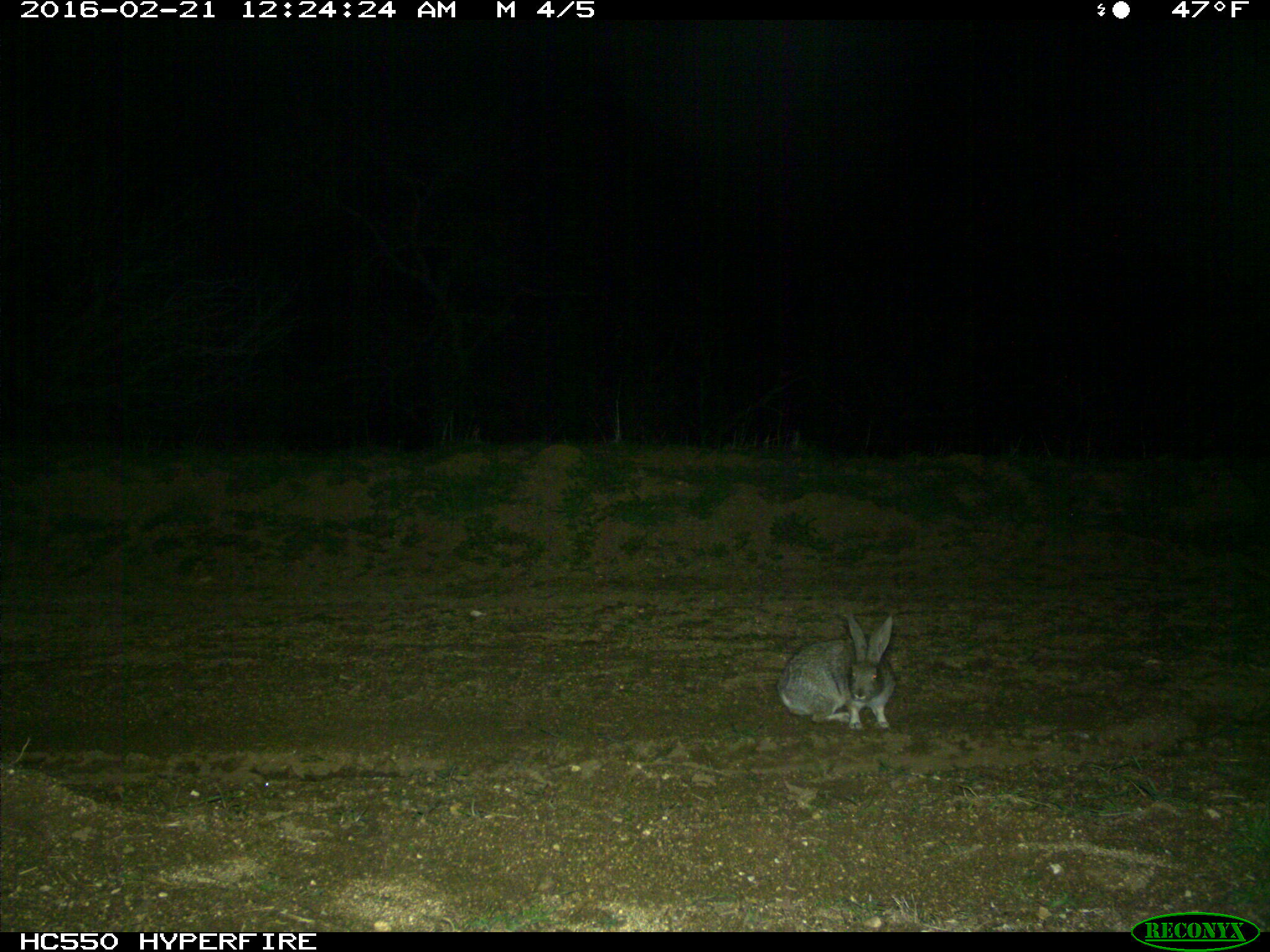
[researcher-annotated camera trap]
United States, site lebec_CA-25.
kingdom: Animalia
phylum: Chordata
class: Mammalia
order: Lagomorpha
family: Leporidae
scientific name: Leporidae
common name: rabbits and hares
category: unidentified rabbit